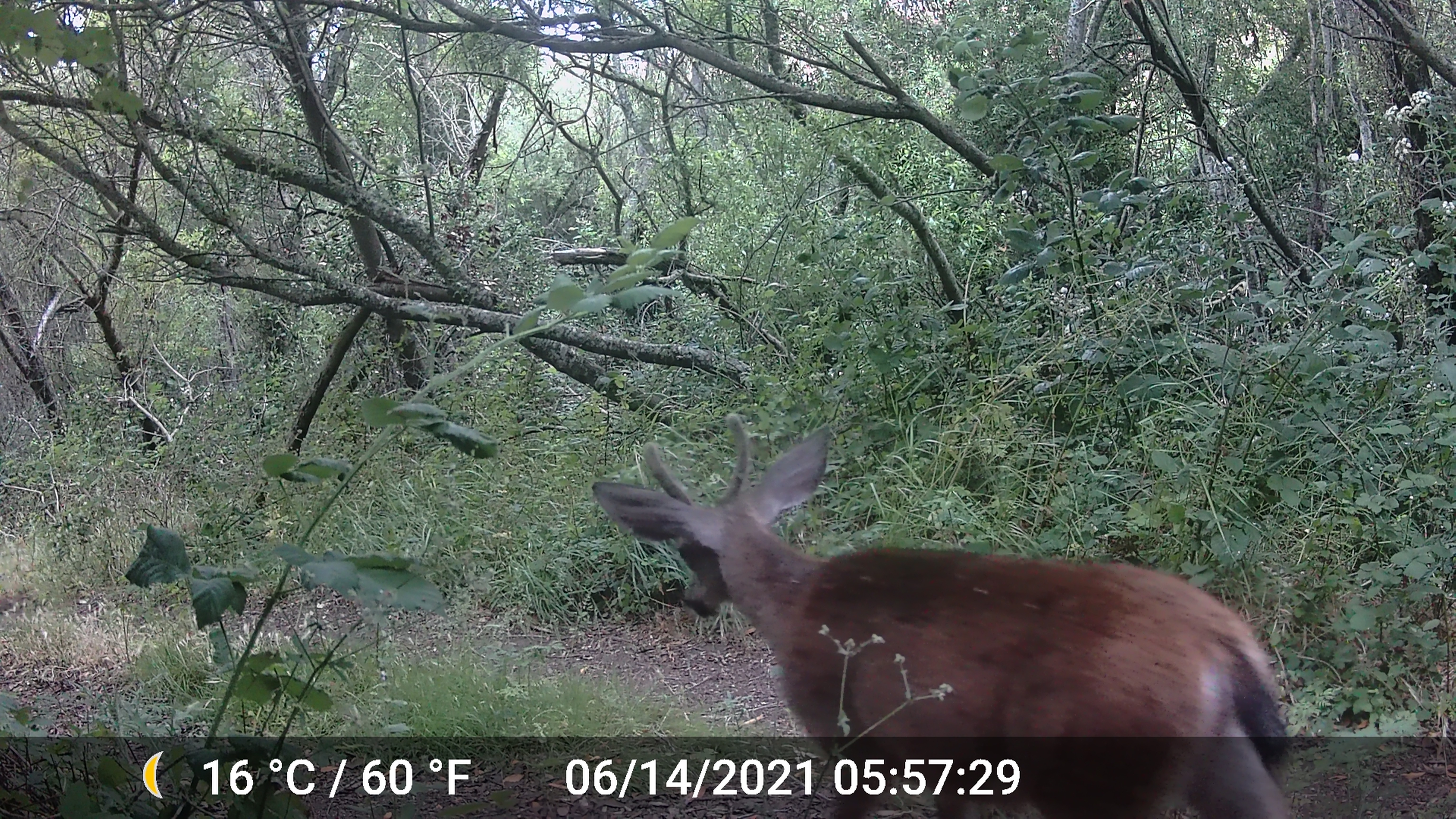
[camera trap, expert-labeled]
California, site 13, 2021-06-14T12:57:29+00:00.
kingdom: Animalia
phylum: Chordata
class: Mammalia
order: Artiodactyla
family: Cervidae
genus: Odocoileus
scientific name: Odocoileus hemionus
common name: mule deer